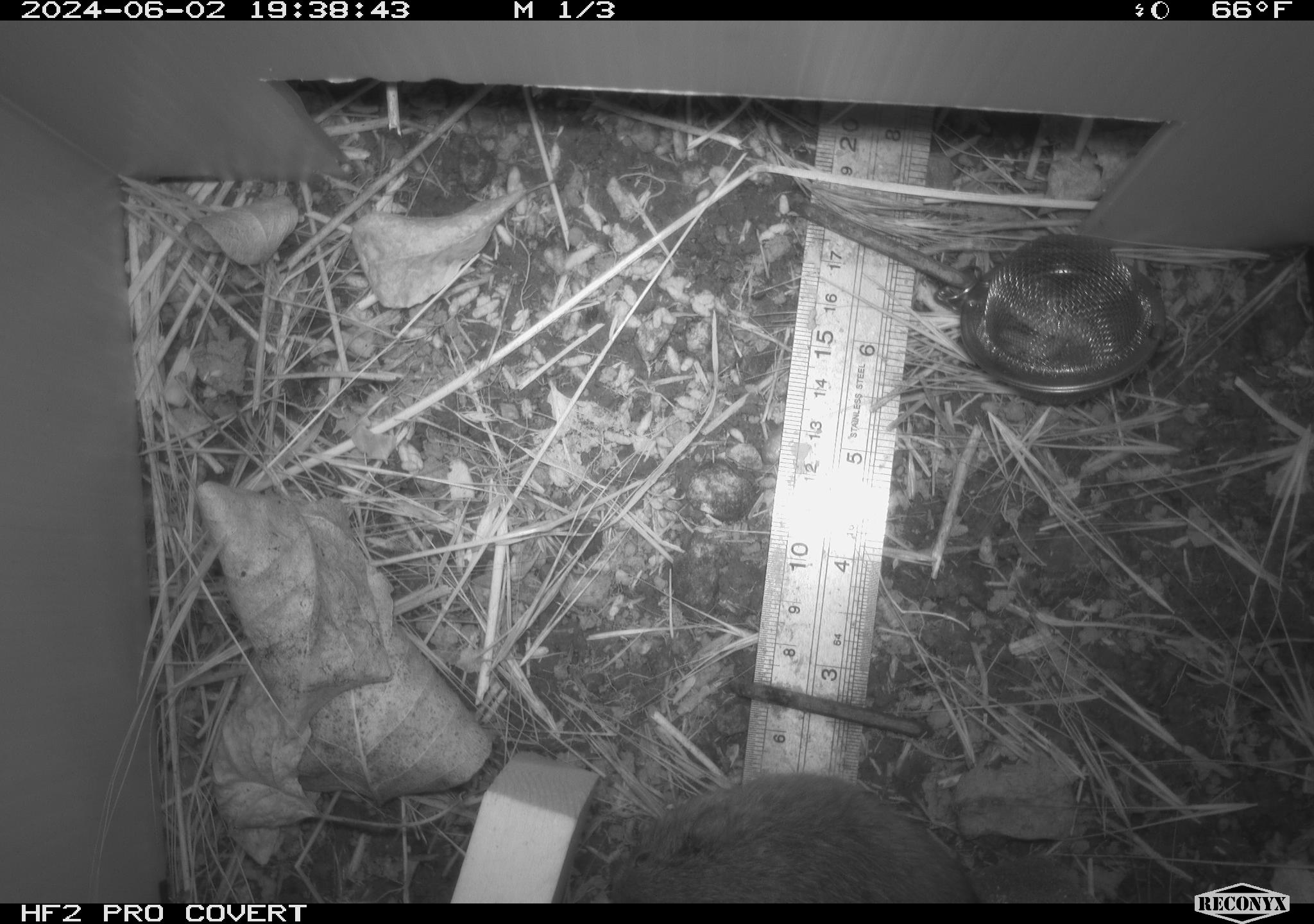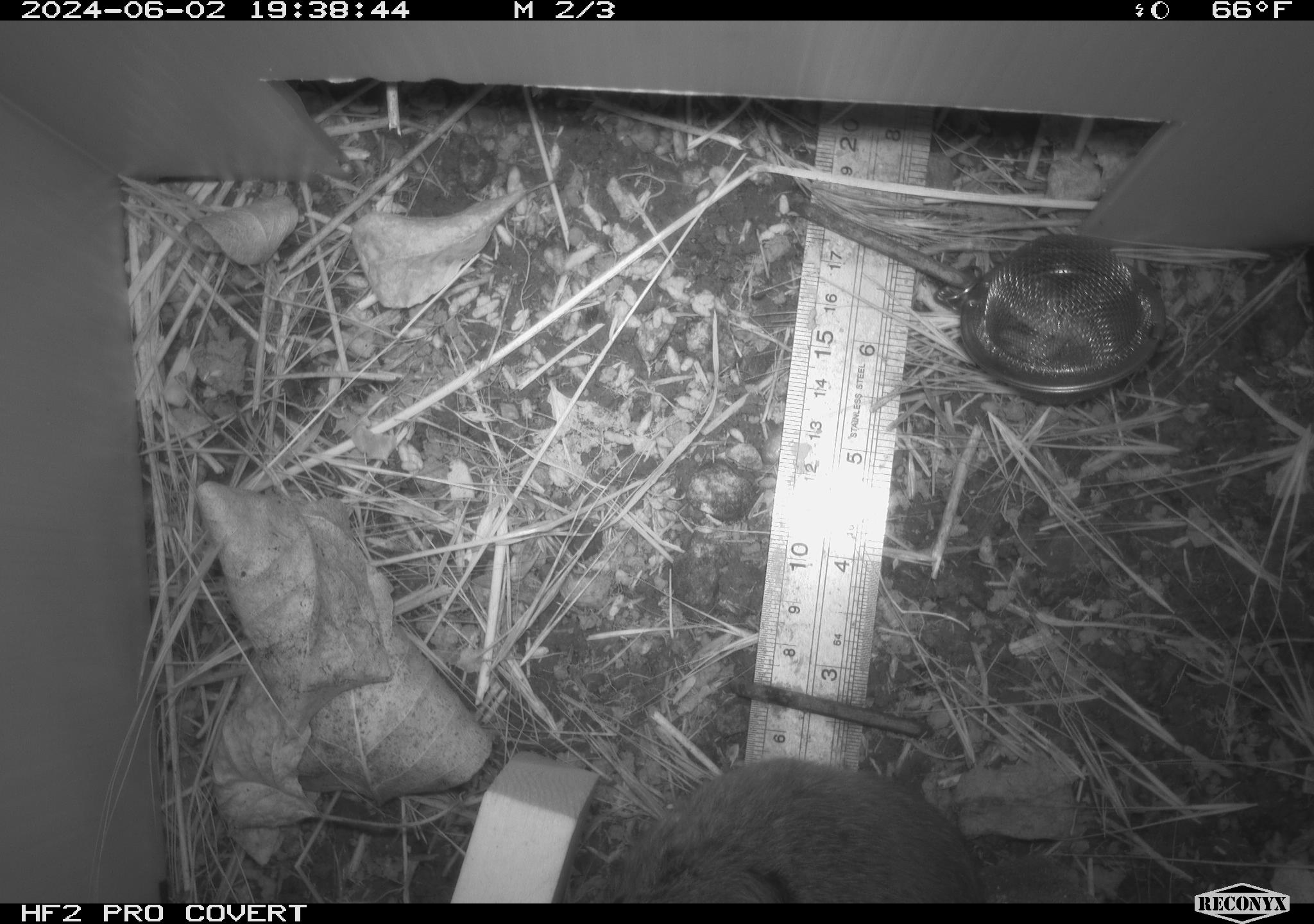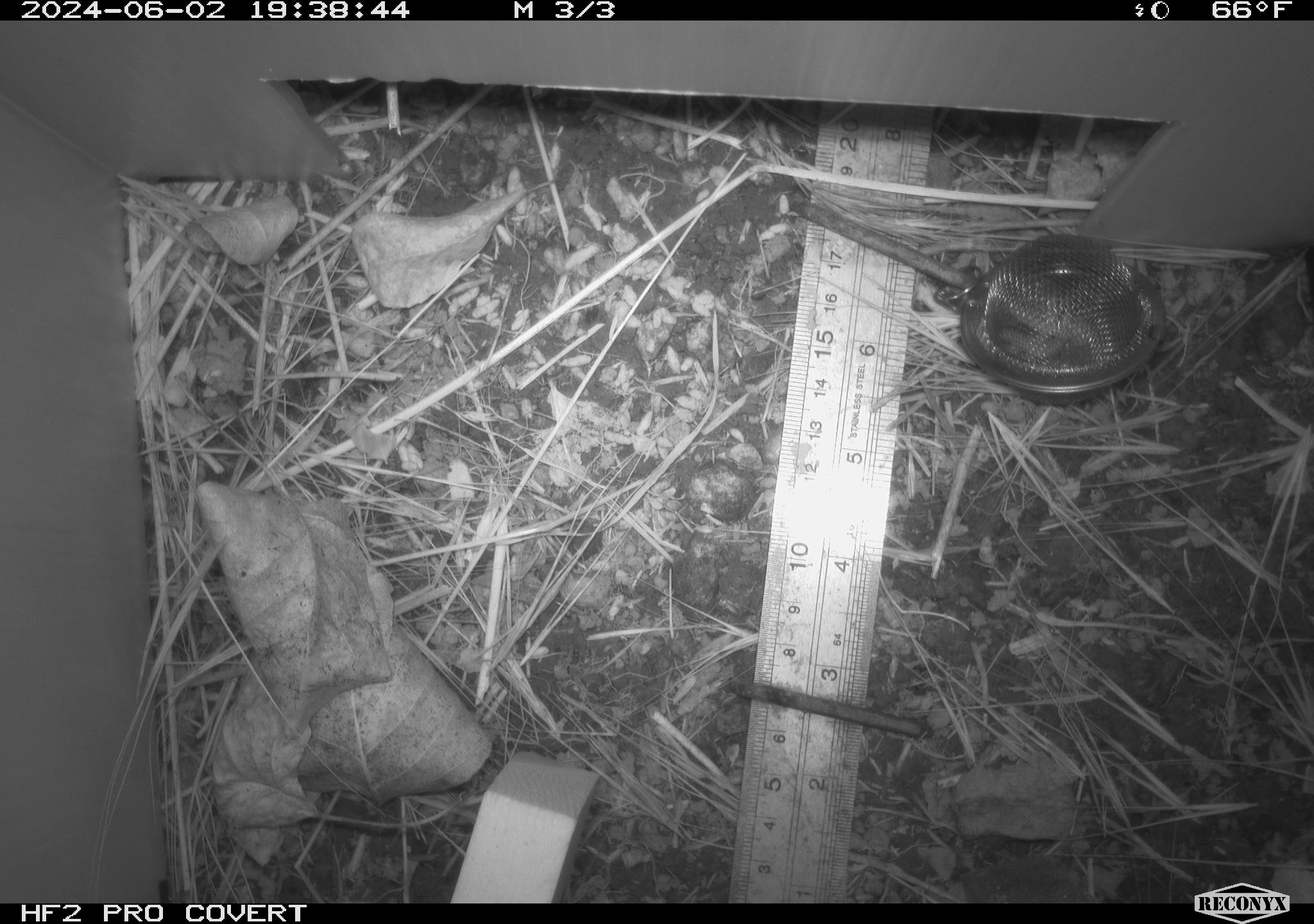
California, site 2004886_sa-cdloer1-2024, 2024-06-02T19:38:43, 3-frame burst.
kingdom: Animalia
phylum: Chordata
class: Mammalia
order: Rodentia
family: Cricetidae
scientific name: Arvicolinae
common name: voles, lemmings, and muskrats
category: arvicolinae subfamily